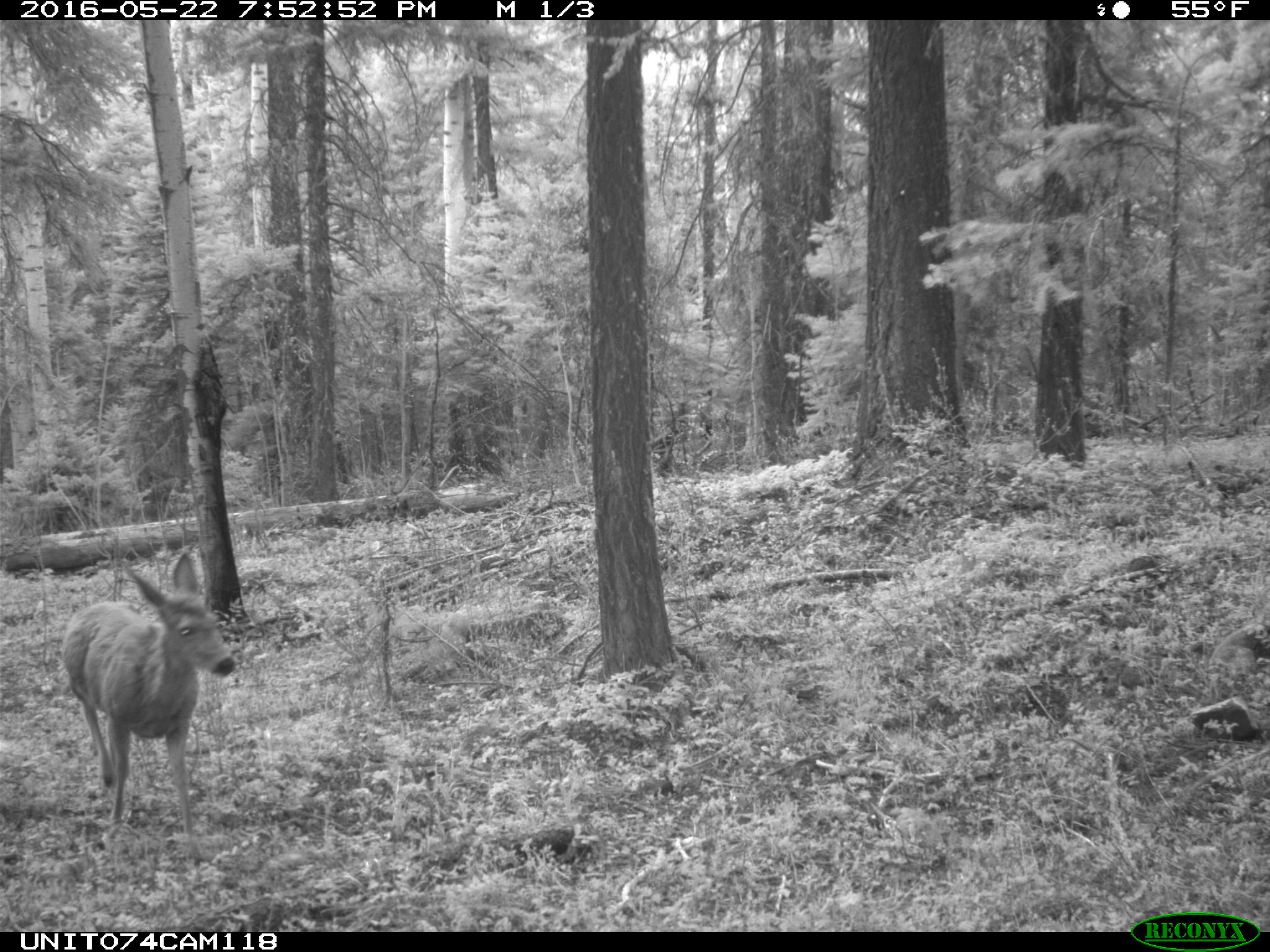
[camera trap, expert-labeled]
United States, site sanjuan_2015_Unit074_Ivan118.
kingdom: Animalia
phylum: Chordata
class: Mammalia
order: Artiodactyla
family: Cervidae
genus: Odocoileus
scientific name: Odocoileus hemionus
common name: mule deer